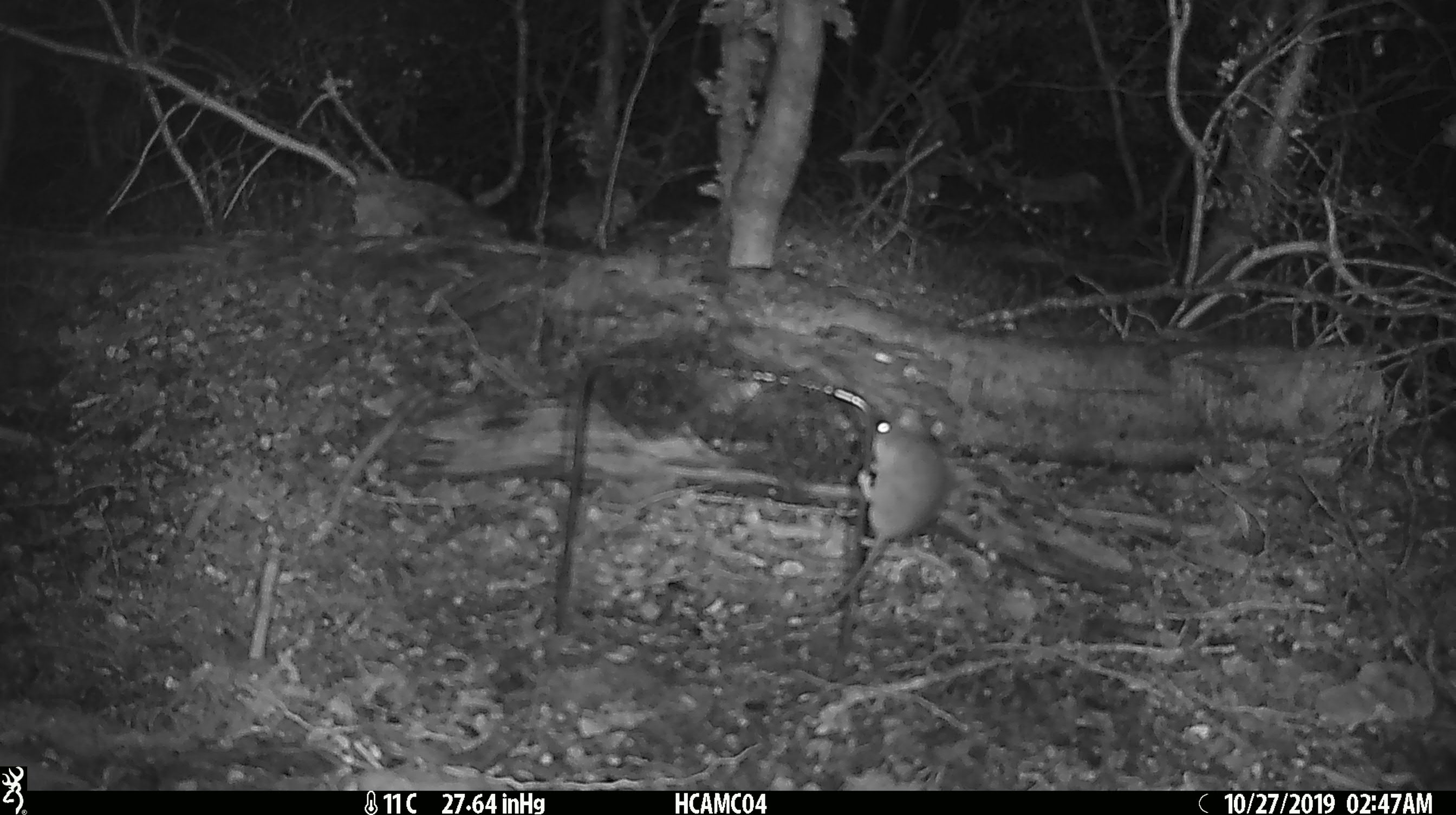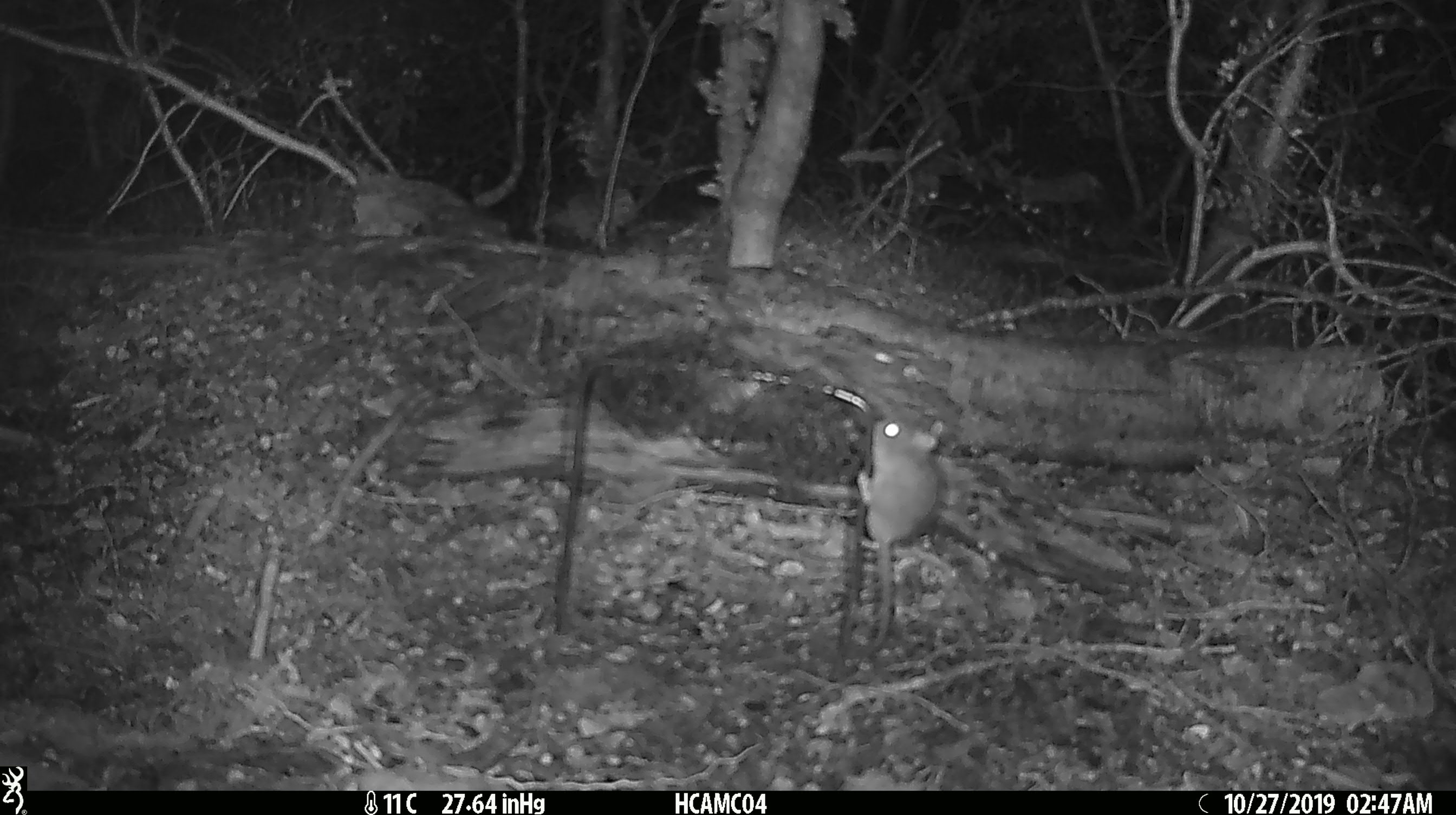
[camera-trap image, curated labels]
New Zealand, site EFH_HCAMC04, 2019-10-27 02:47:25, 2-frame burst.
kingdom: Animalia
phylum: Chordata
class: Mammalia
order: Rodentia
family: Muridae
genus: Mus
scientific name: Mus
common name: mouse